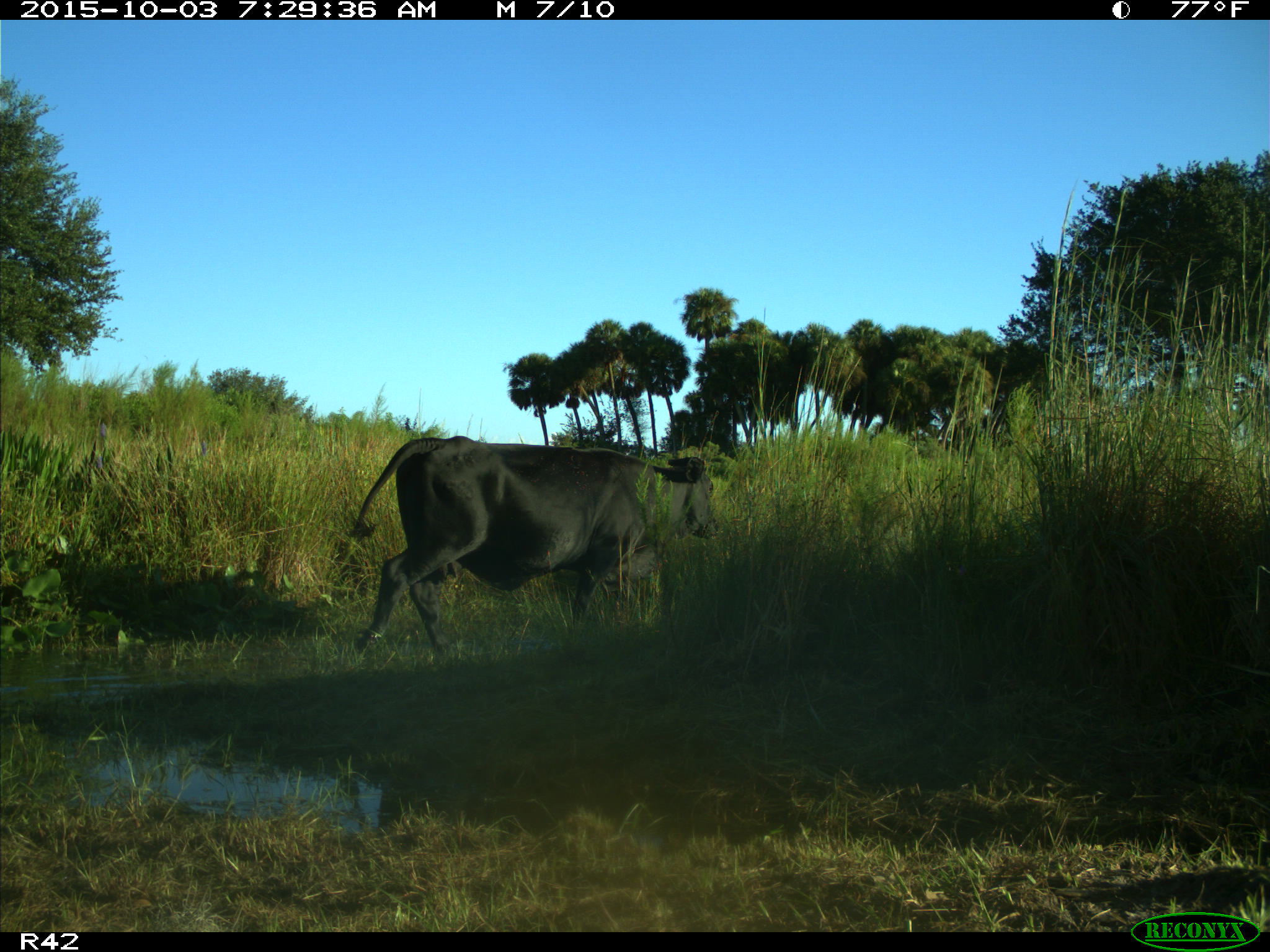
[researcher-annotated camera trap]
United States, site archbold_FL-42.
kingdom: Animalia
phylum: Chordata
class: Mammalia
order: Artiodactyla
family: Bovidae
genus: Bos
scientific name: Bos taurus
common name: domestic cow